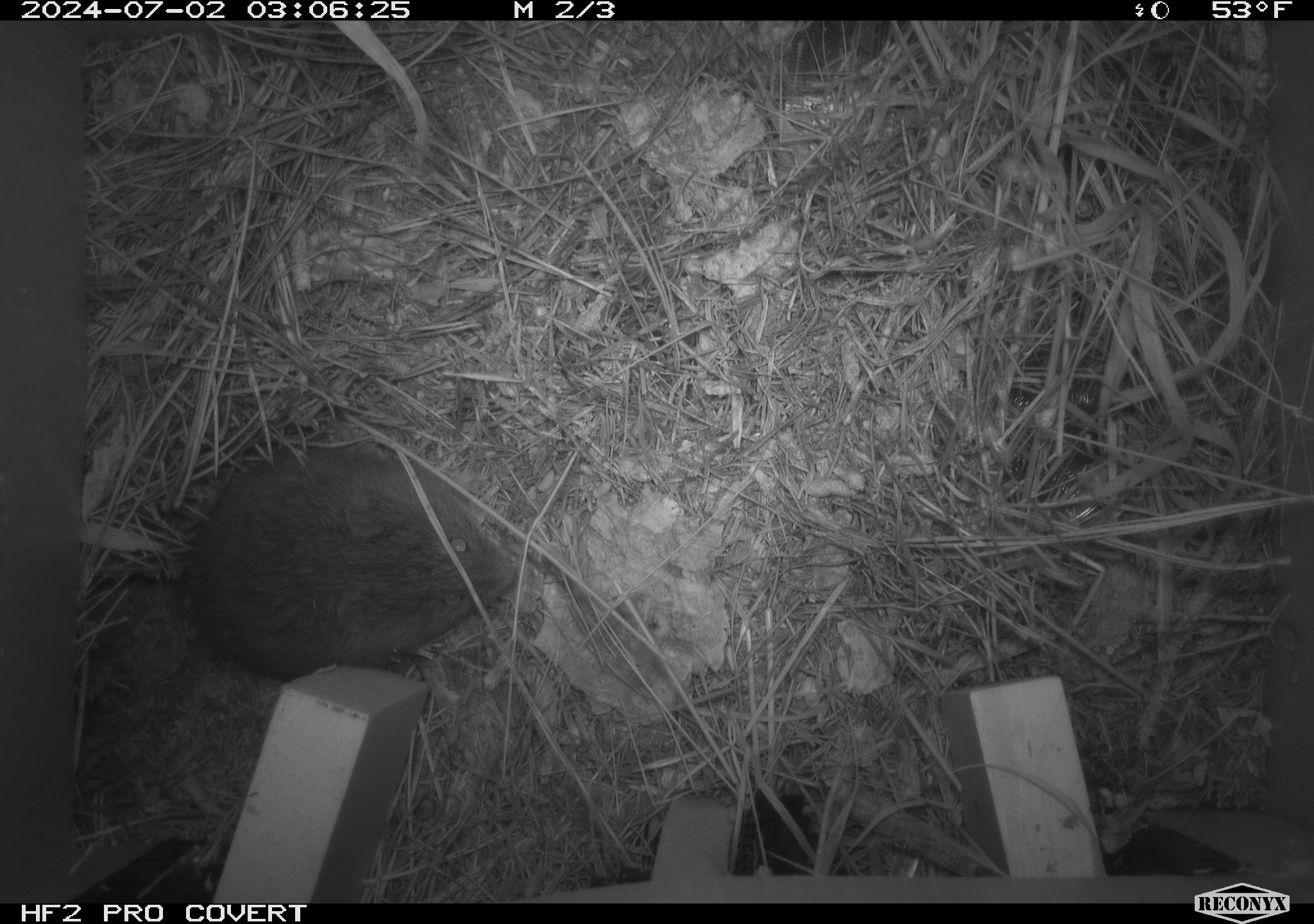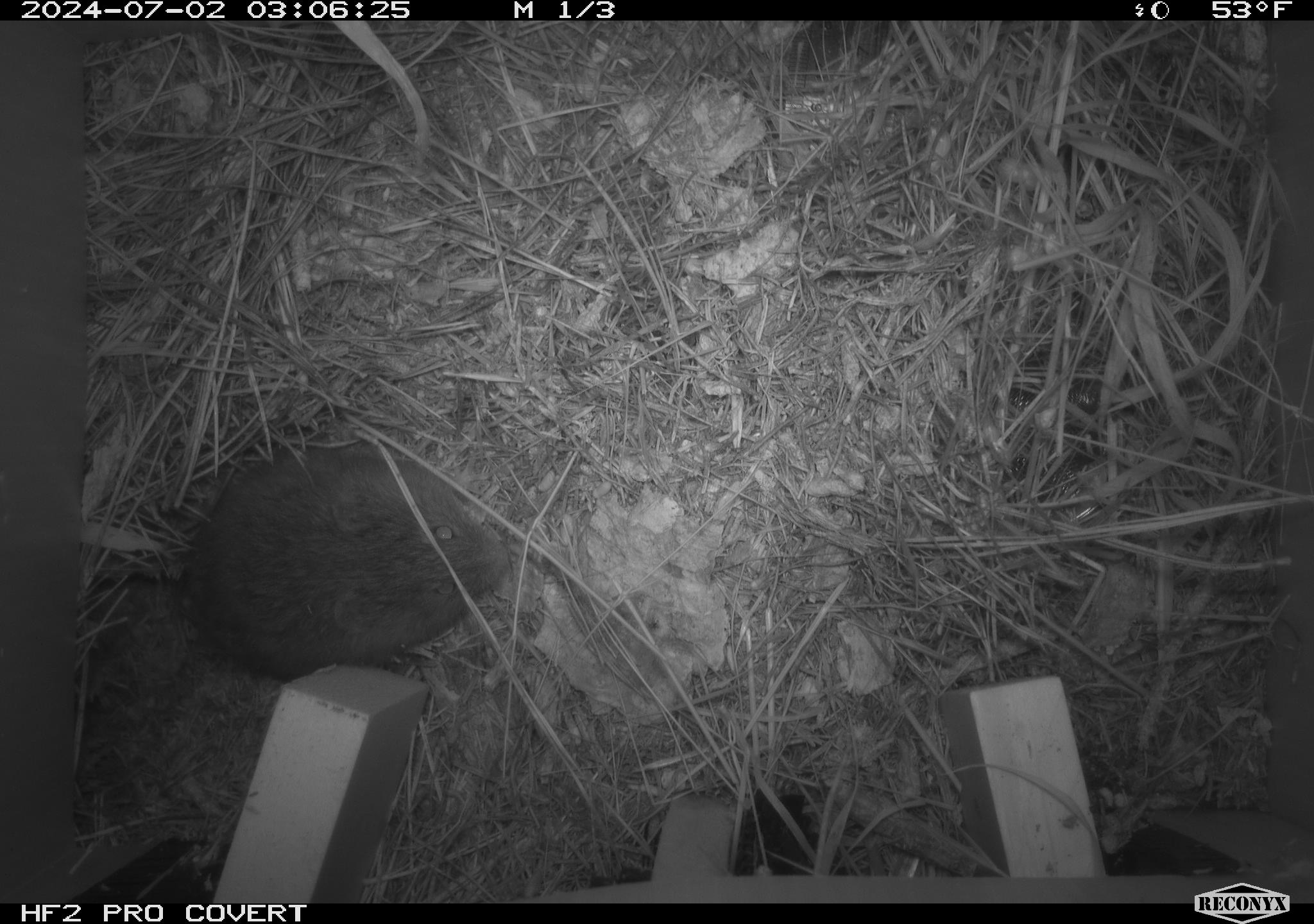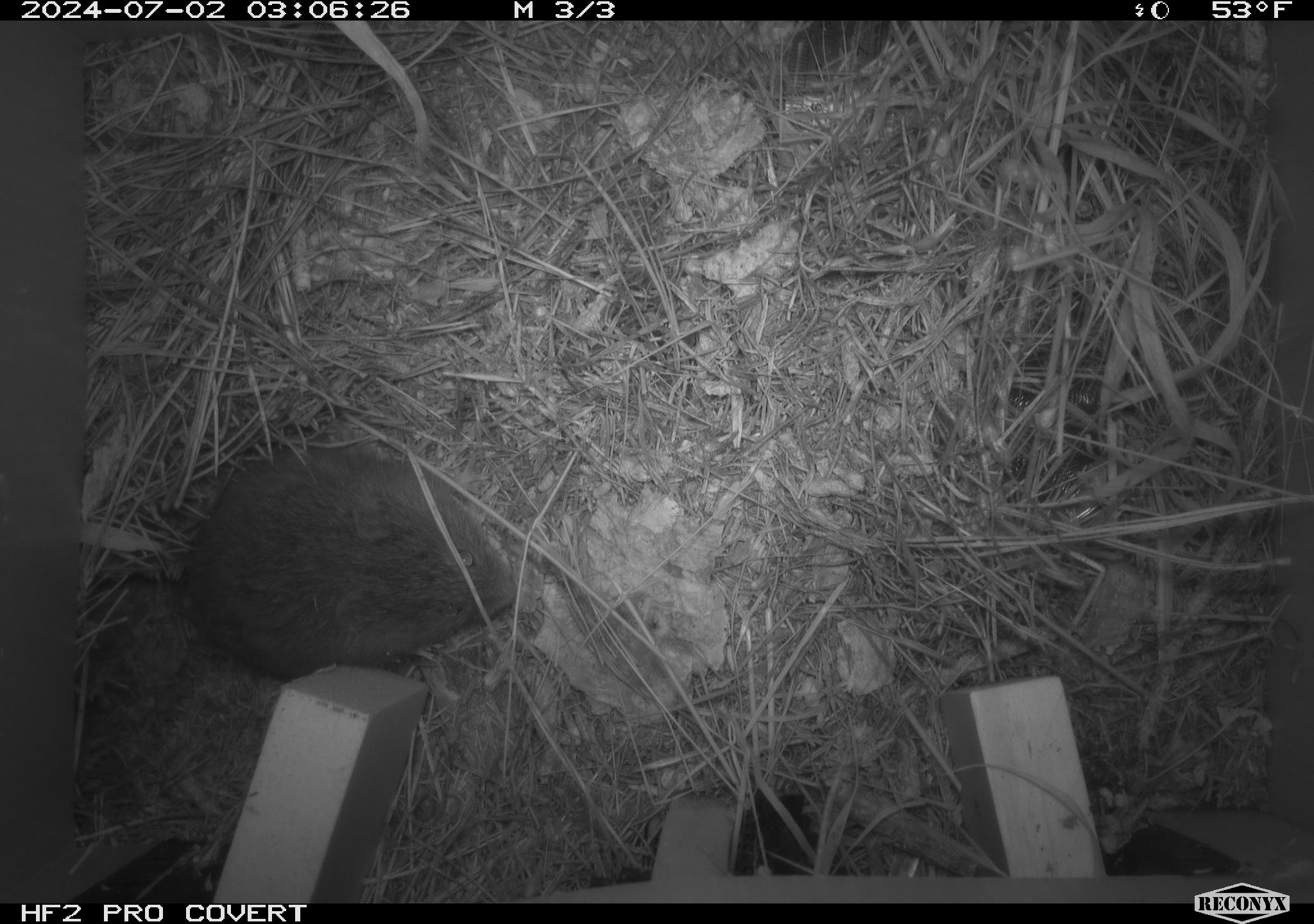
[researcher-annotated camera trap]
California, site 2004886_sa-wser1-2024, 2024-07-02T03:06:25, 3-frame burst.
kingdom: Animalia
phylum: Chordata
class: Mammalia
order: Rodentia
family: Cricetidae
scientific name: Arvicolinae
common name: voles, lemmings, and muskrats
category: arvicolinae subfamily